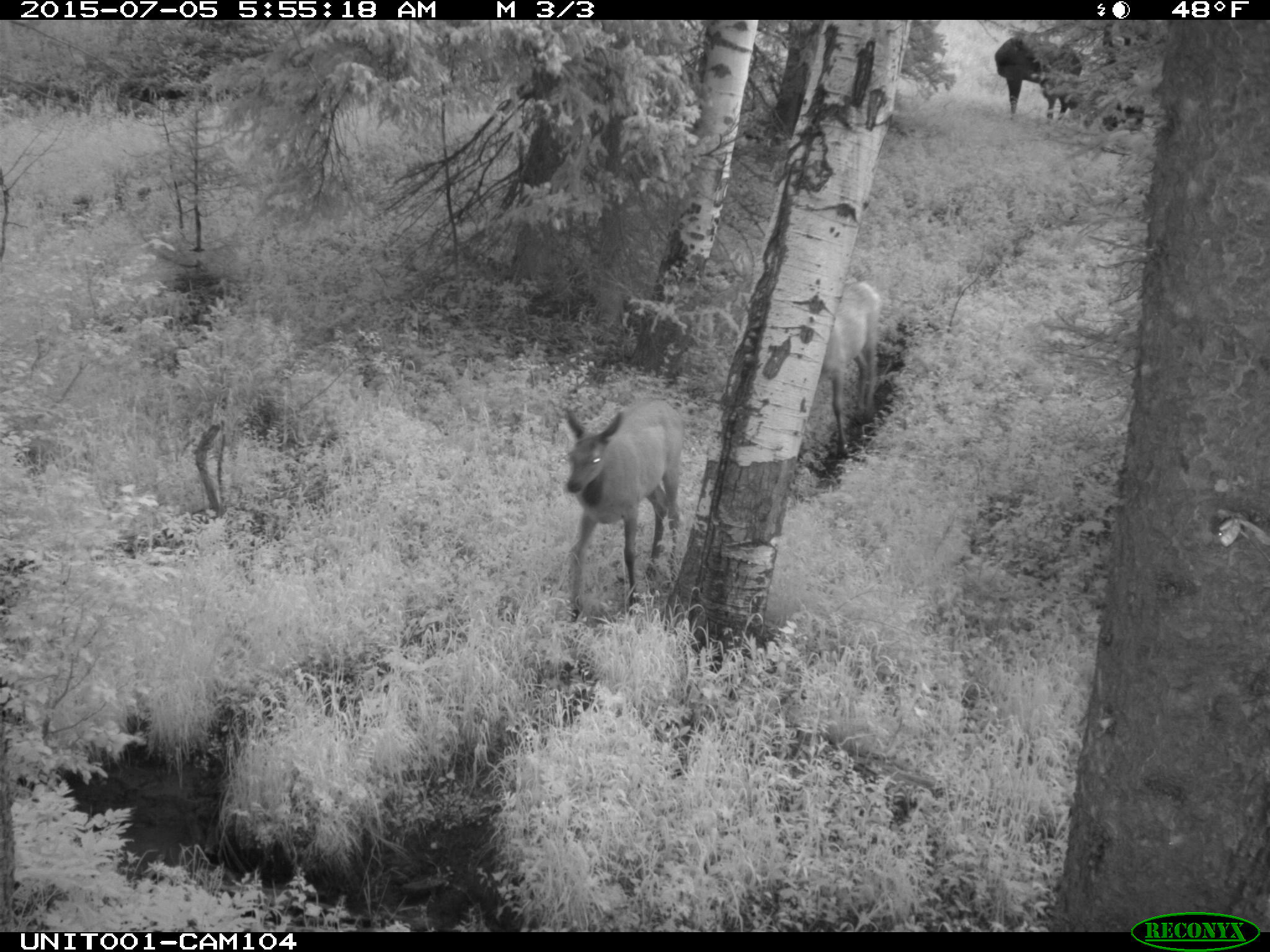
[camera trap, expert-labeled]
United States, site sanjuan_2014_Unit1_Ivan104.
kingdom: Animalia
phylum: Chordata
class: Mammalia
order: Artiodactyla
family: Cervidae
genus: Cervus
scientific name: Cervus elaphus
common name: red deer